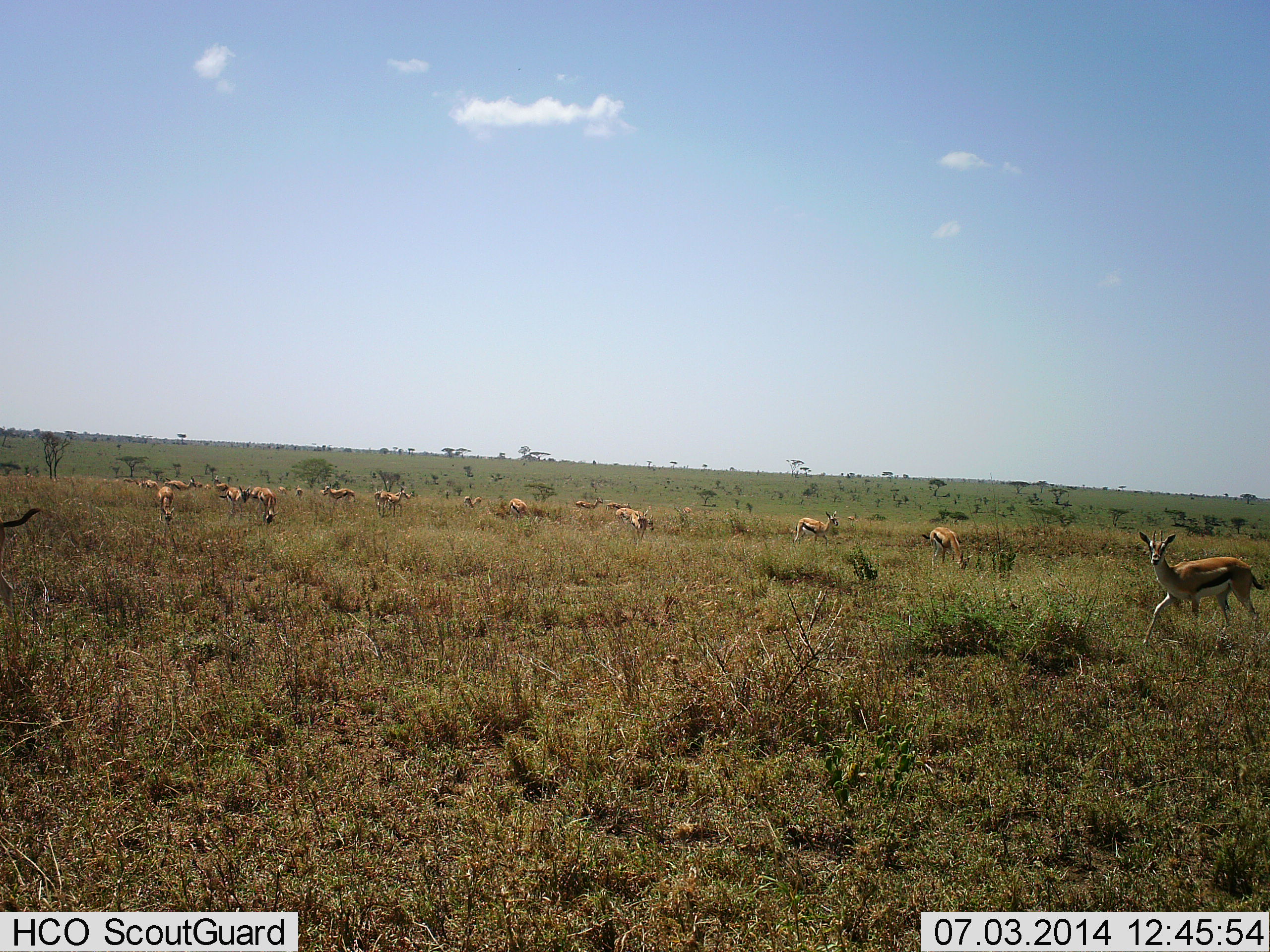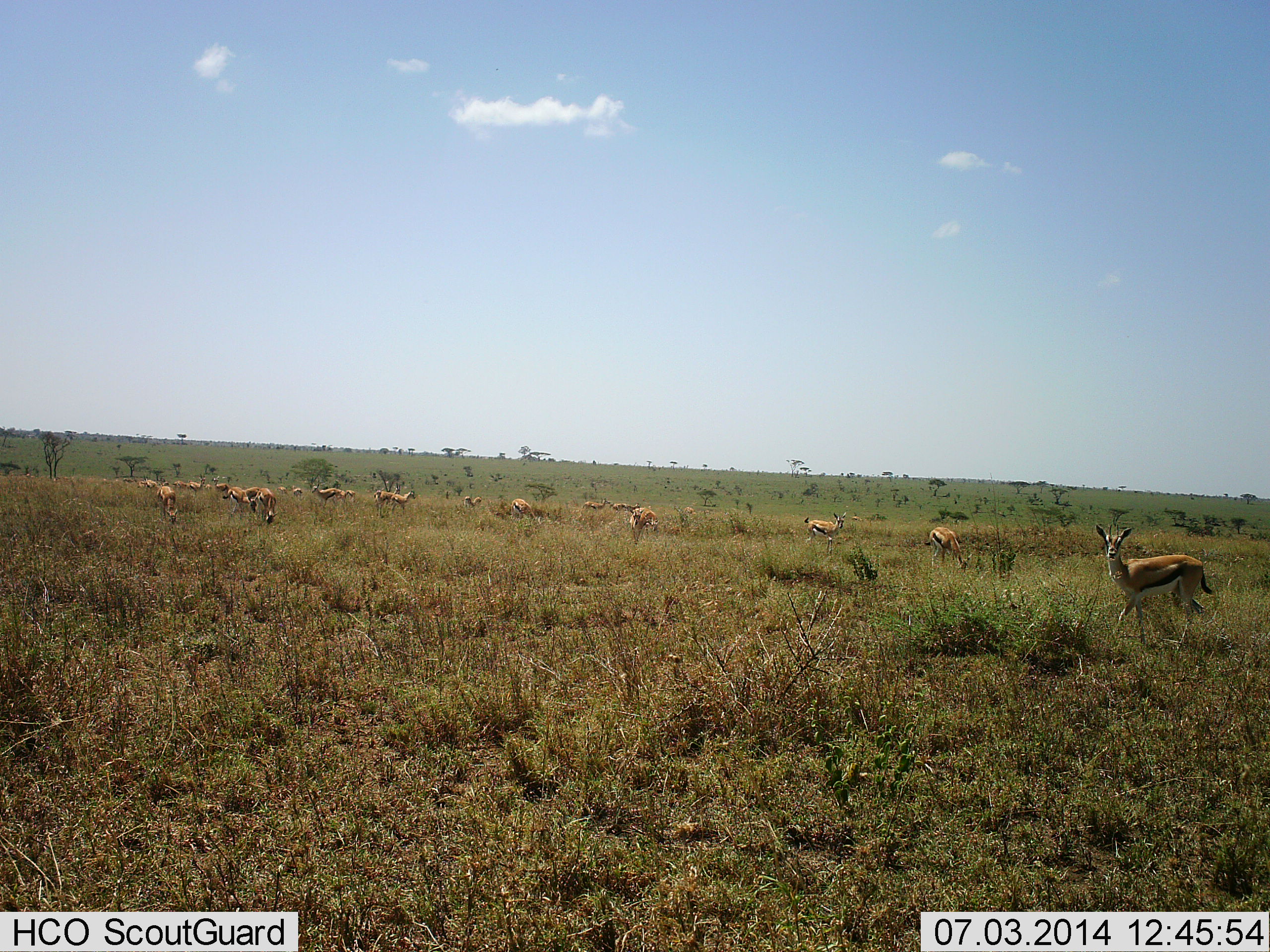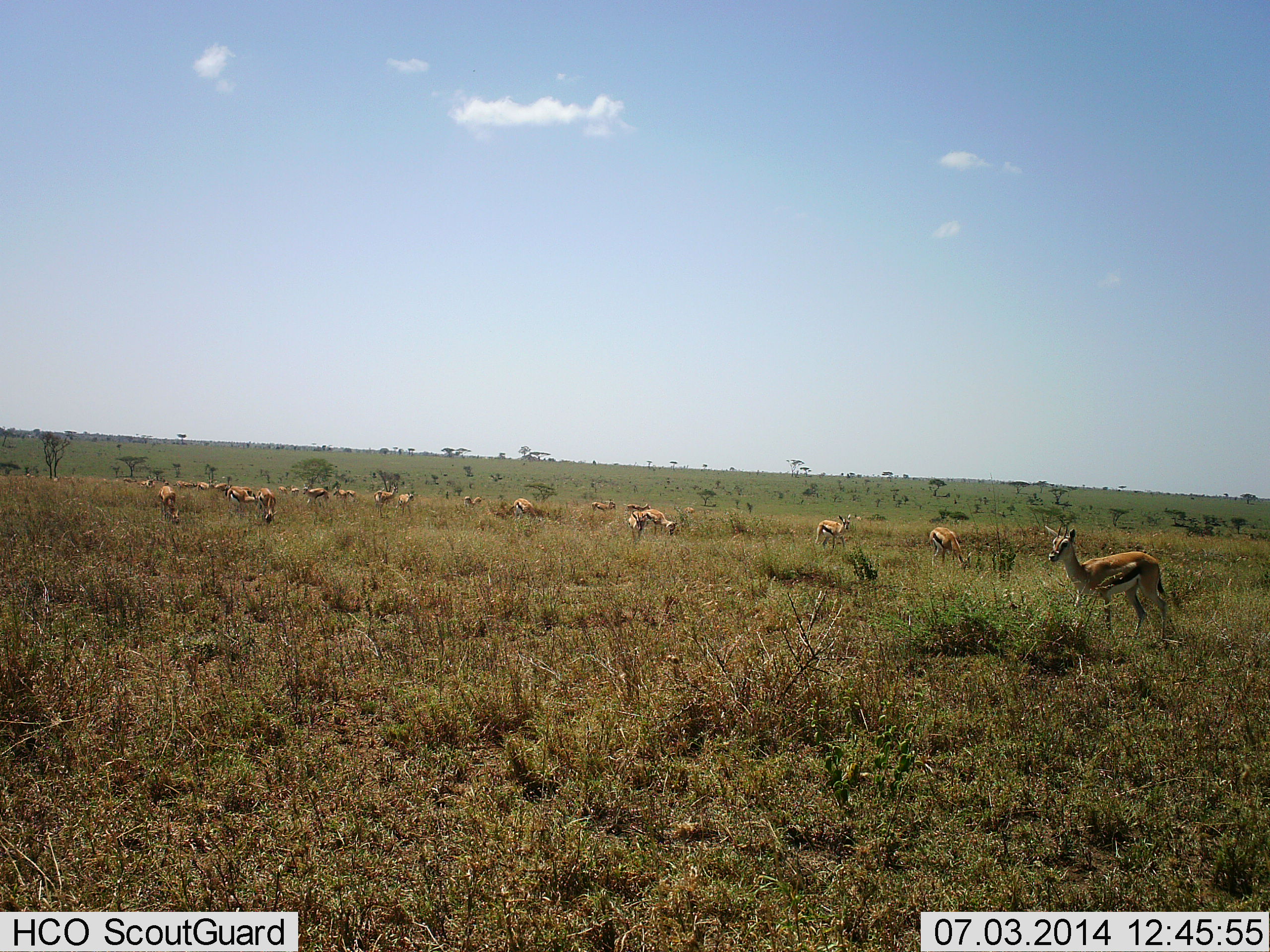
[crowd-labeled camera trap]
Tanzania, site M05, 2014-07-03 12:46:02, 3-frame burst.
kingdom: Animalia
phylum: Chordata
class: Mammalia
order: Artiodactyla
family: Bovidae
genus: Eudorcas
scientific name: Eudorcas thomsonii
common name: thomson's gazelle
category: gazellethomsons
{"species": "gazellethomsons (thomson's gazelle) (Eudorcas thomsonii)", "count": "11-50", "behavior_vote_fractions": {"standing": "70%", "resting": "0%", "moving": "60%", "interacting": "0%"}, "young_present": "0%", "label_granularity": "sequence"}